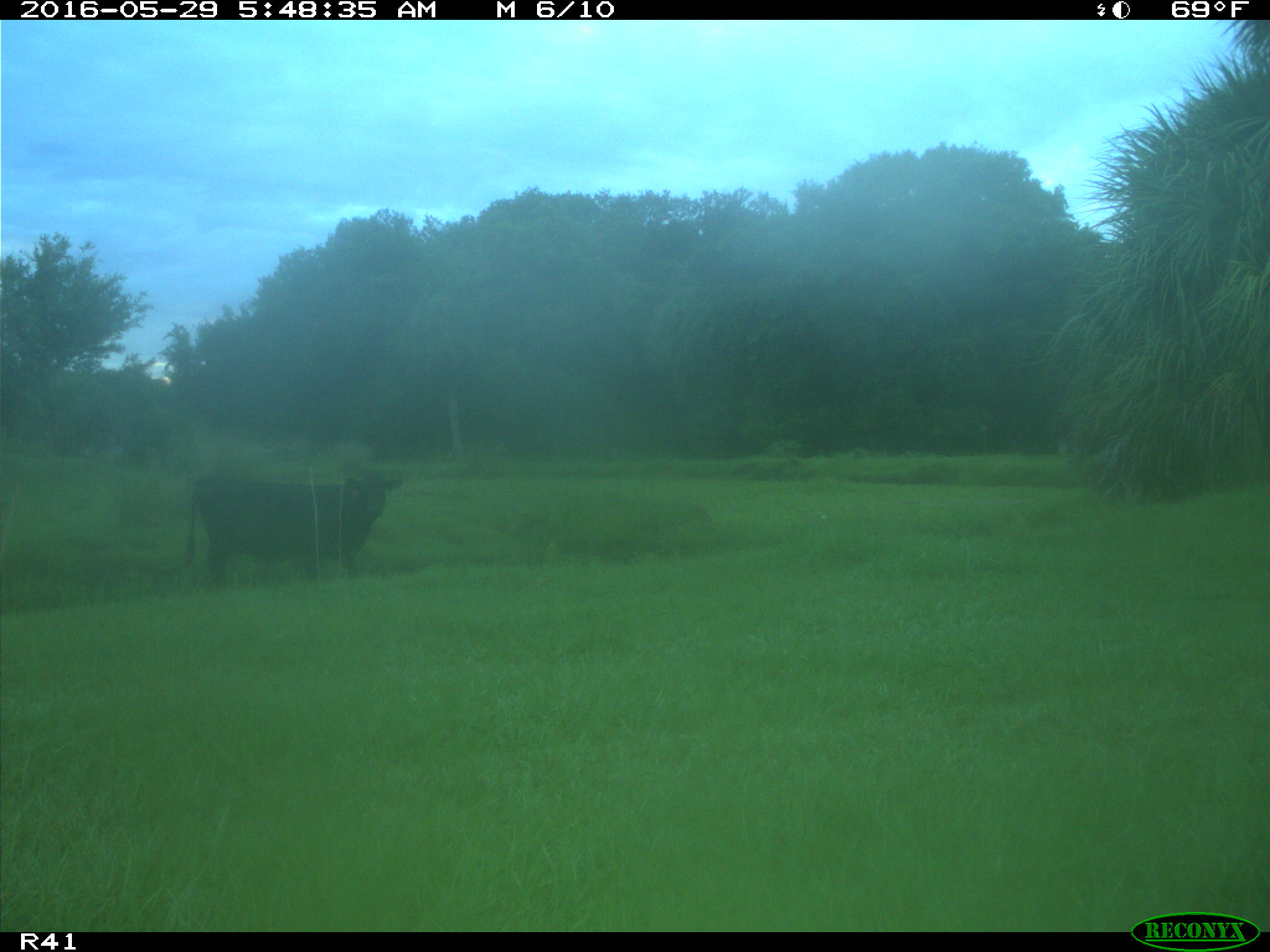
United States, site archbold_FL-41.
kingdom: Animalia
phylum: Chordata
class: Mammalia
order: Artiodactyla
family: Bovidae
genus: Bos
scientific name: Bos taurus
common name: domestic cow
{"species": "Bos taurus (domestic cow)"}